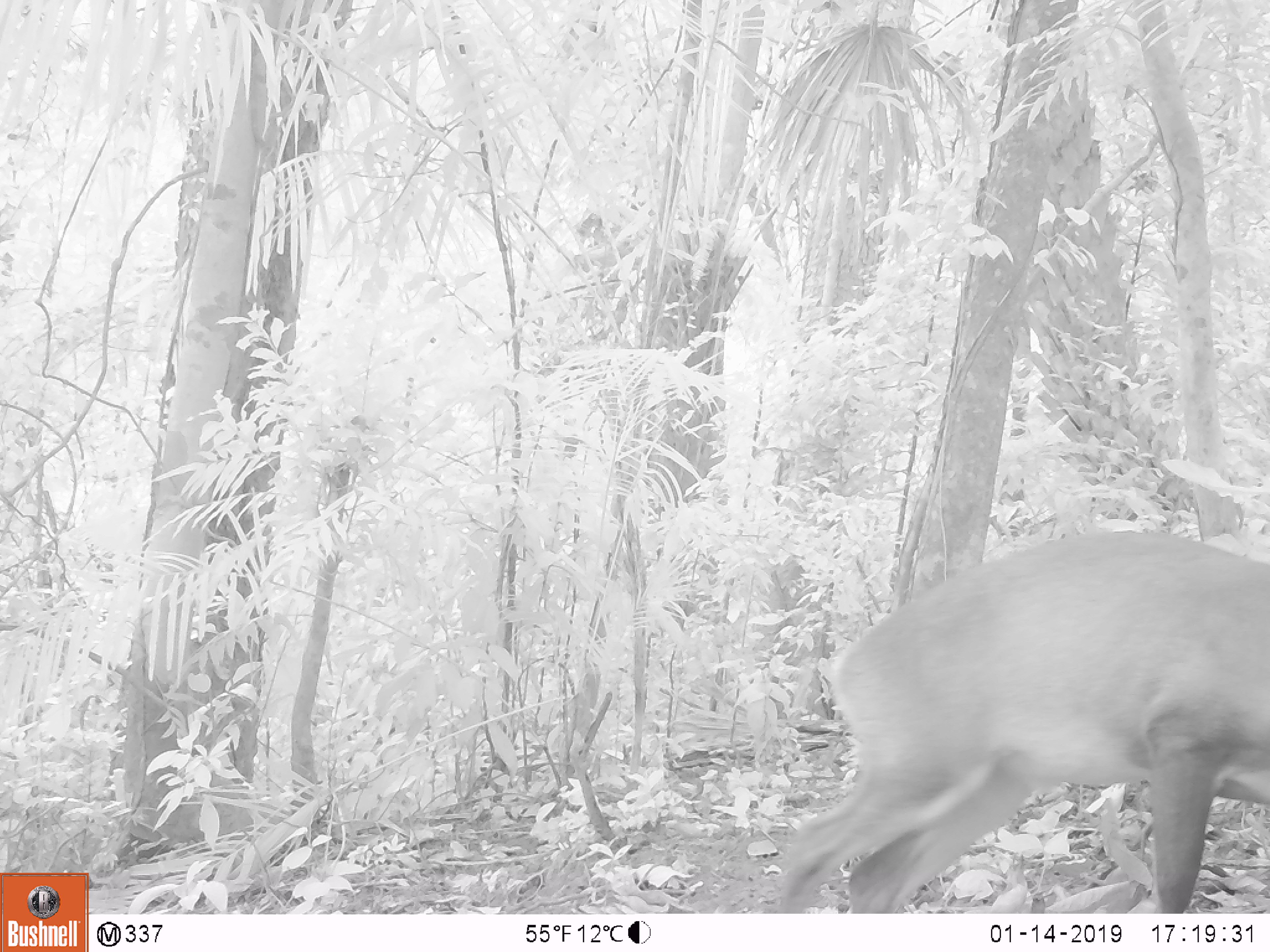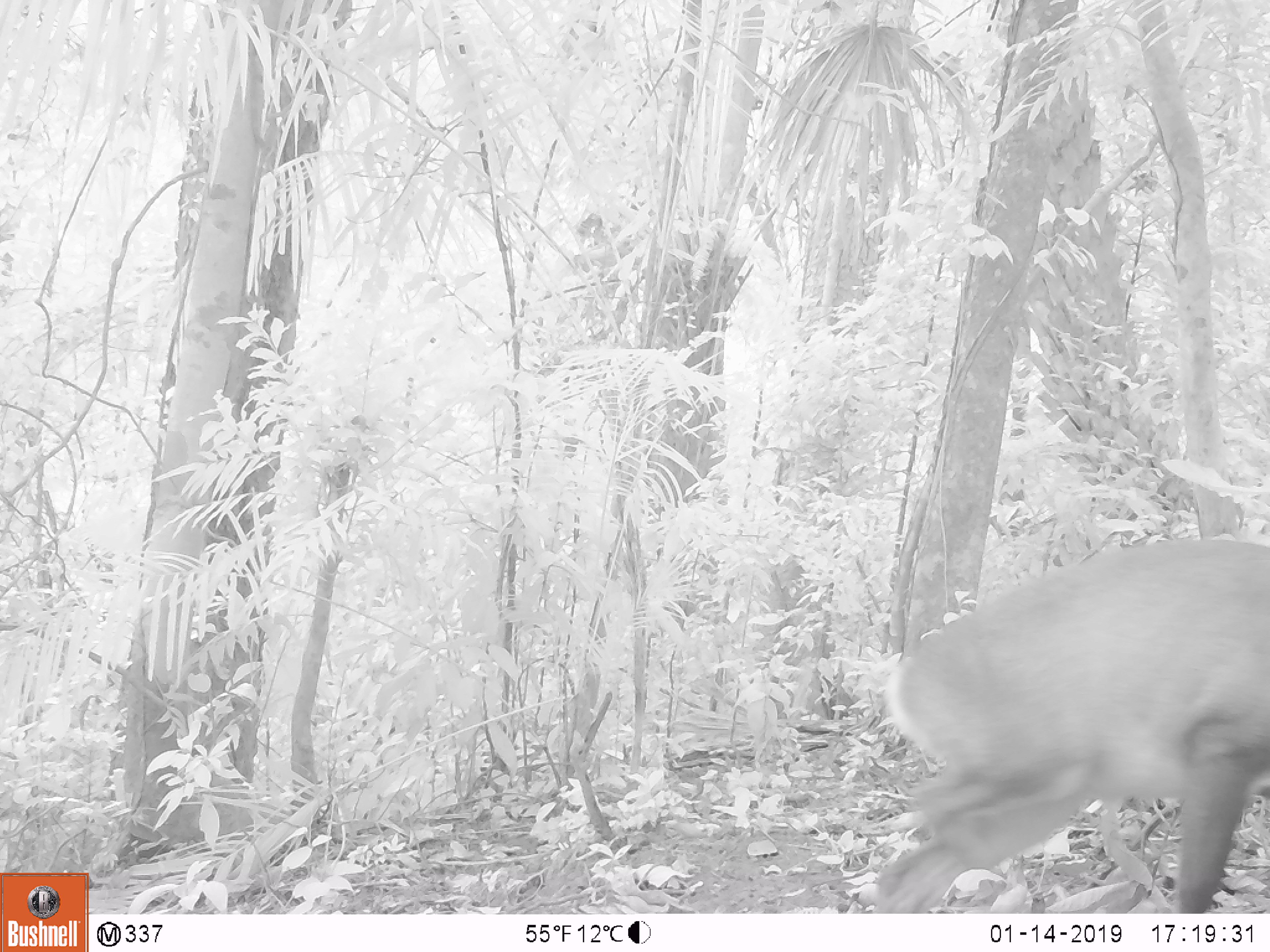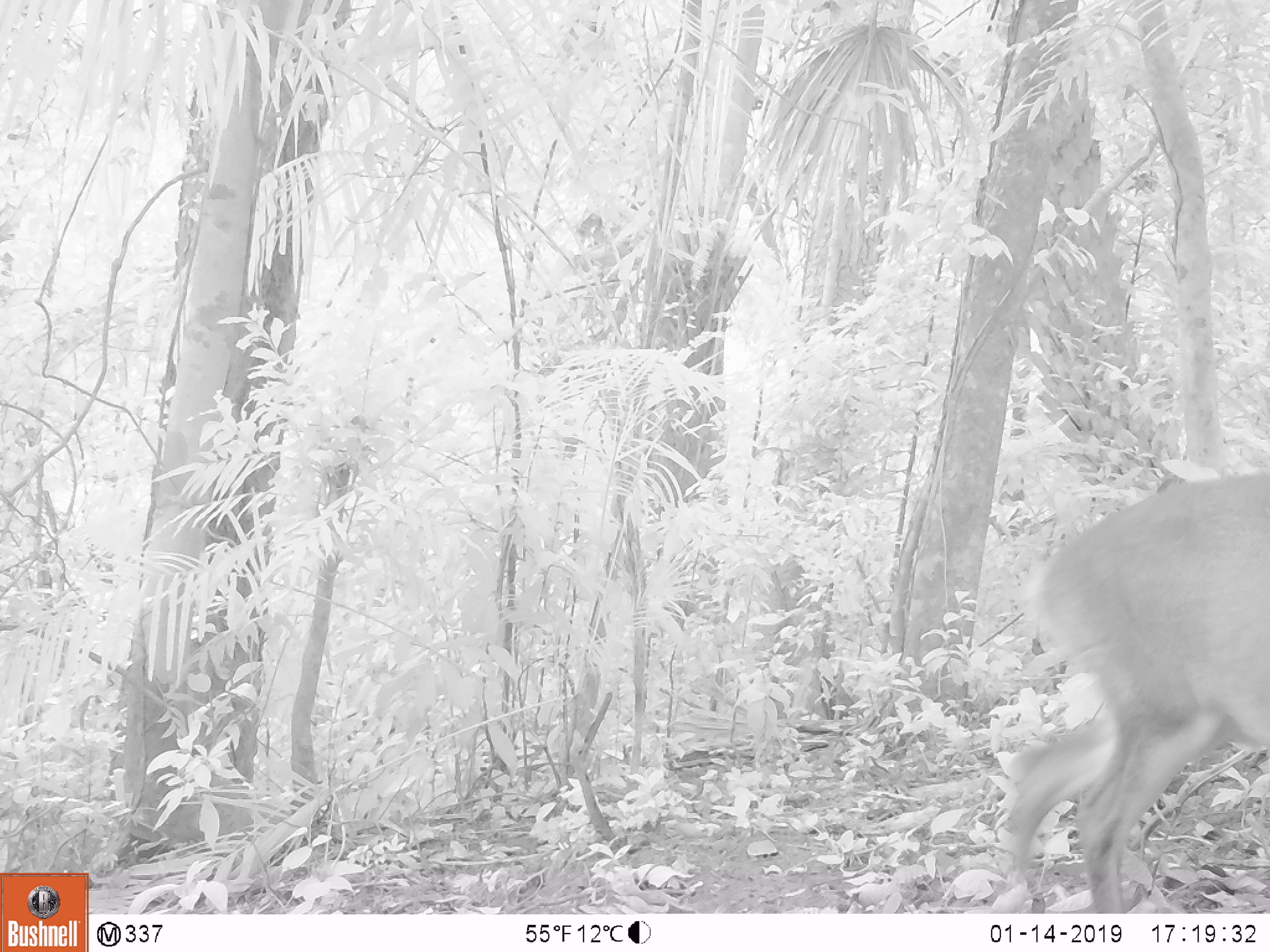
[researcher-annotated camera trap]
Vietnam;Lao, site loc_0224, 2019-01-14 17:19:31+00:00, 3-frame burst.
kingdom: Animalia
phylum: Chordata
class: Mammalia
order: Artiodactyla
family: Cervidae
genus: Muntiacus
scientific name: Muntiacus vuquangensis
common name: large-antlered muntjac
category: large antlered muntjac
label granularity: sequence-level